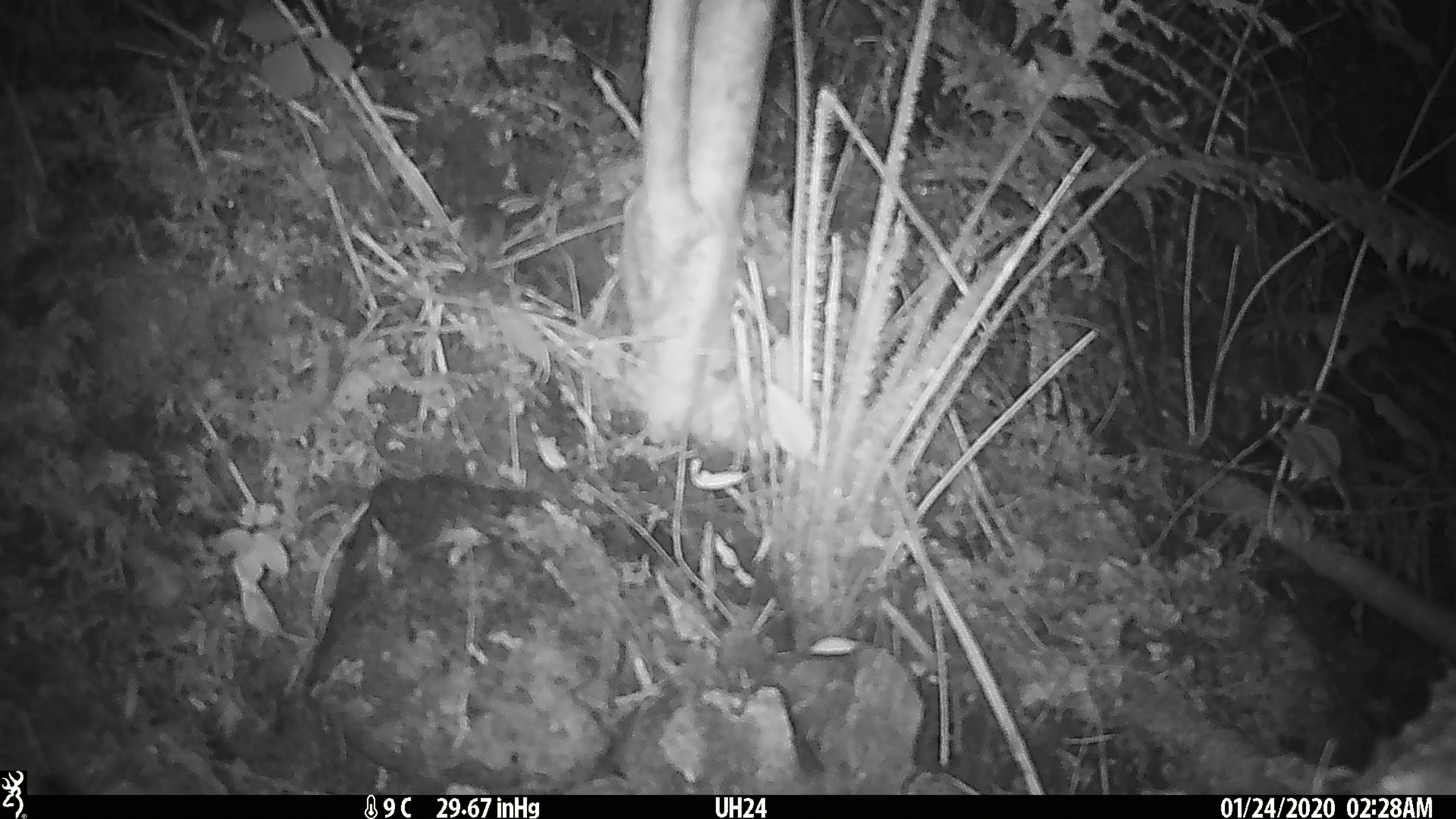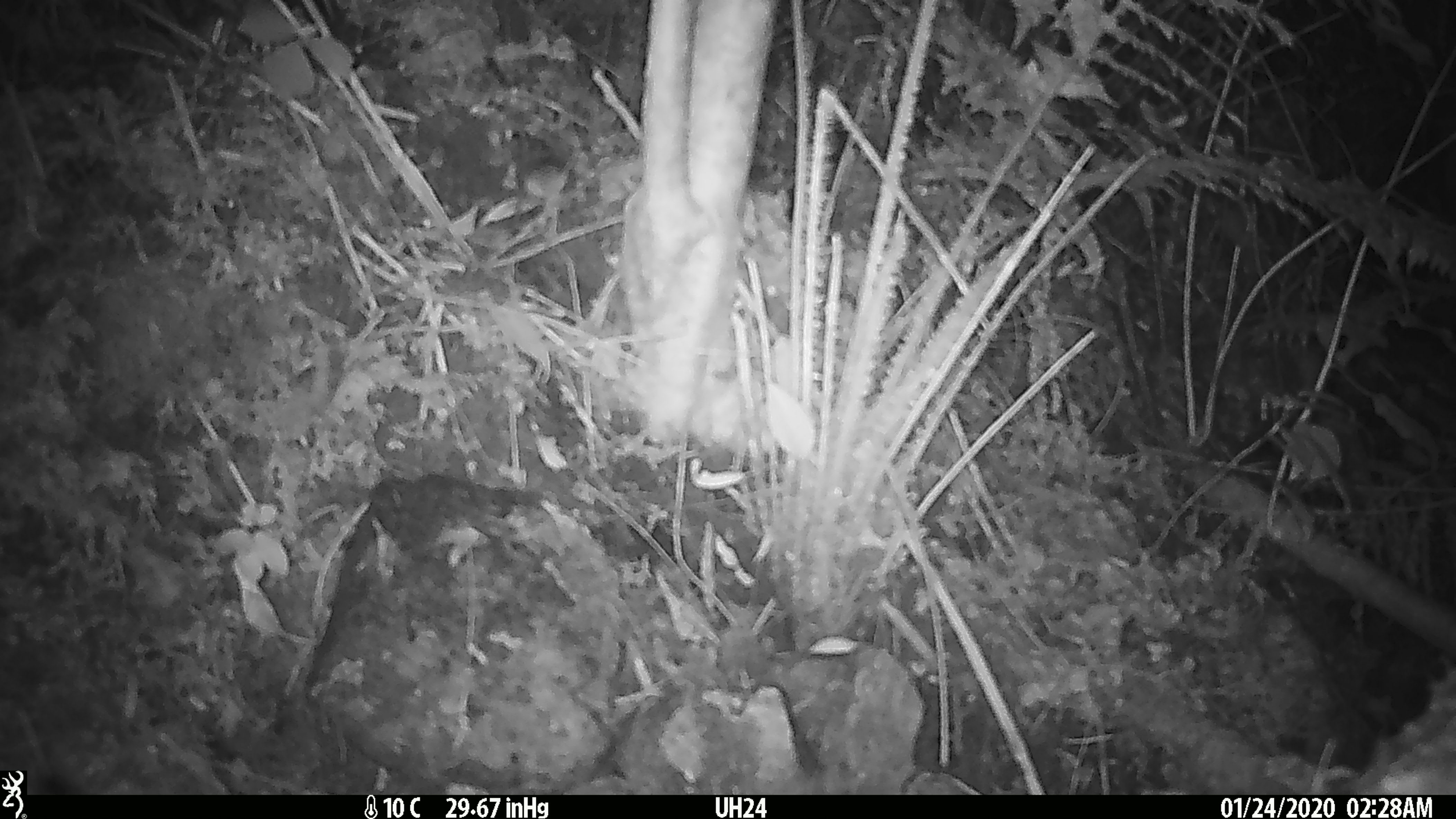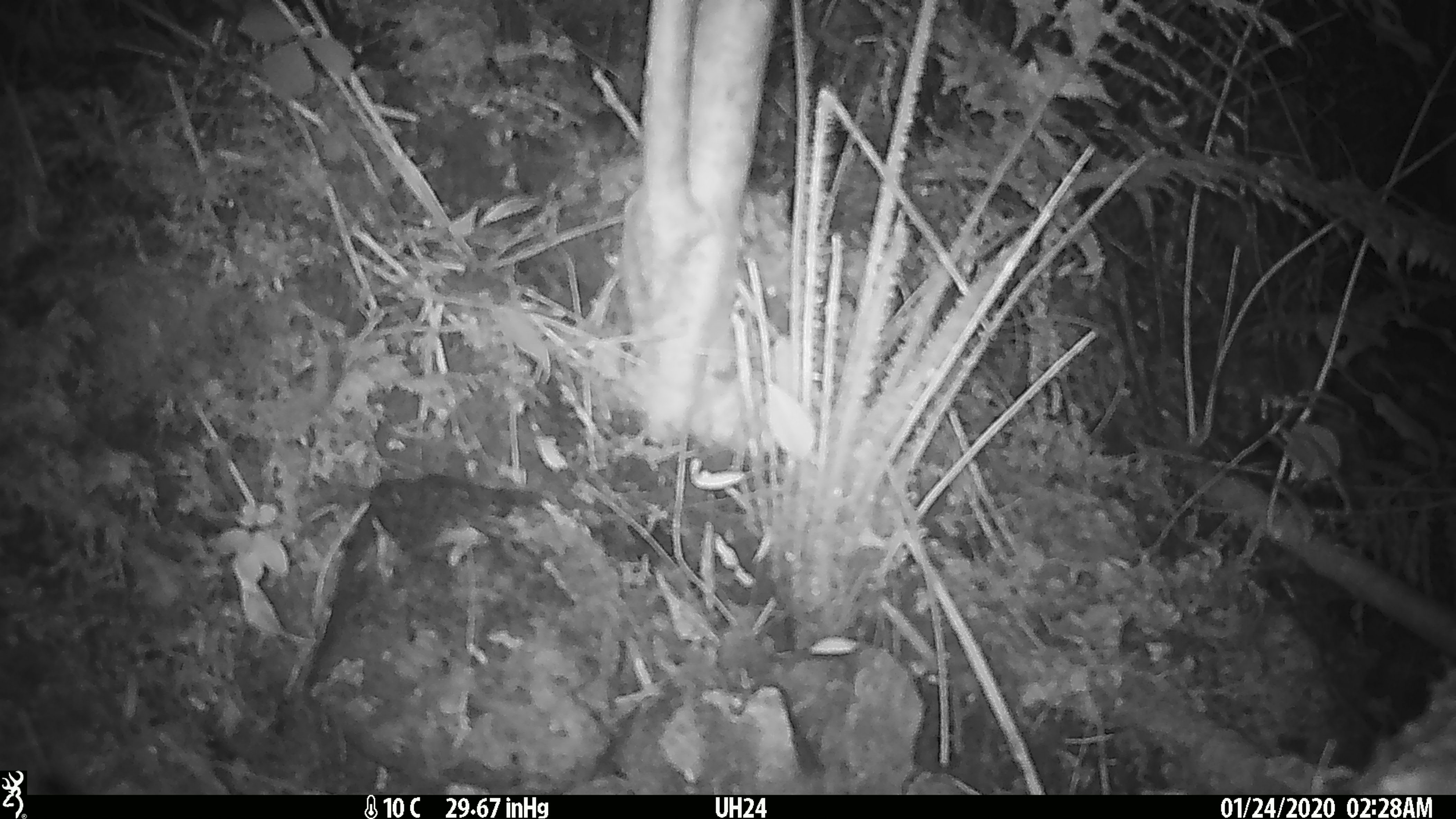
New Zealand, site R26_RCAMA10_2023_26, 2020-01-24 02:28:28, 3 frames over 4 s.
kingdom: Animalia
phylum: Chordata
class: Mammalia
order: Rodentia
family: Muridae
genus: Mus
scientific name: Mus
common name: mouse